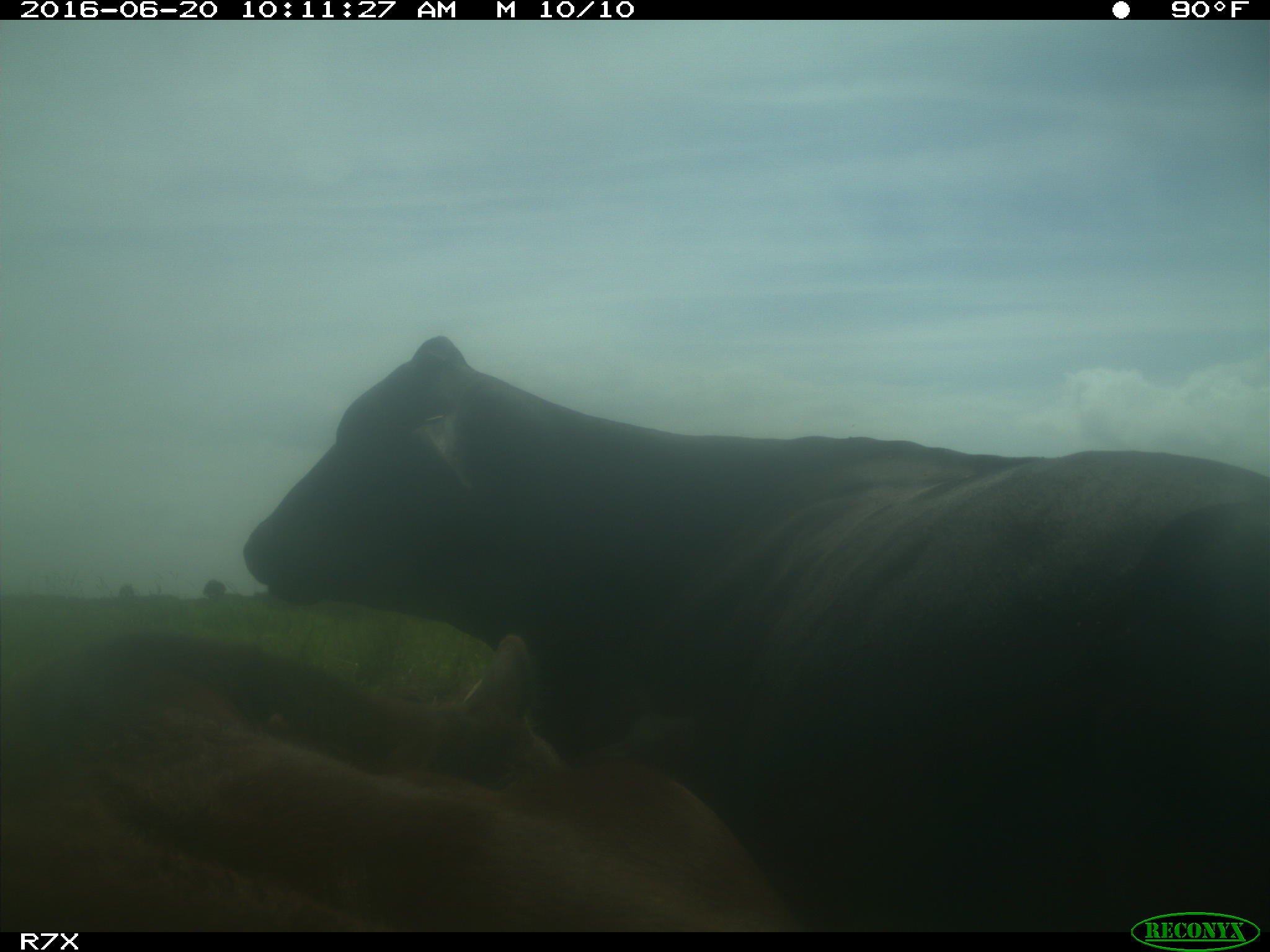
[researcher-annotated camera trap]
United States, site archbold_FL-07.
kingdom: Animalia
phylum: Chordata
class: Mammalia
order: Artiodactyla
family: Bovidae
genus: Bos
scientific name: Bos taurus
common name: domestic cow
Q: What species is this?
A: Bos taurus (domestic cow).